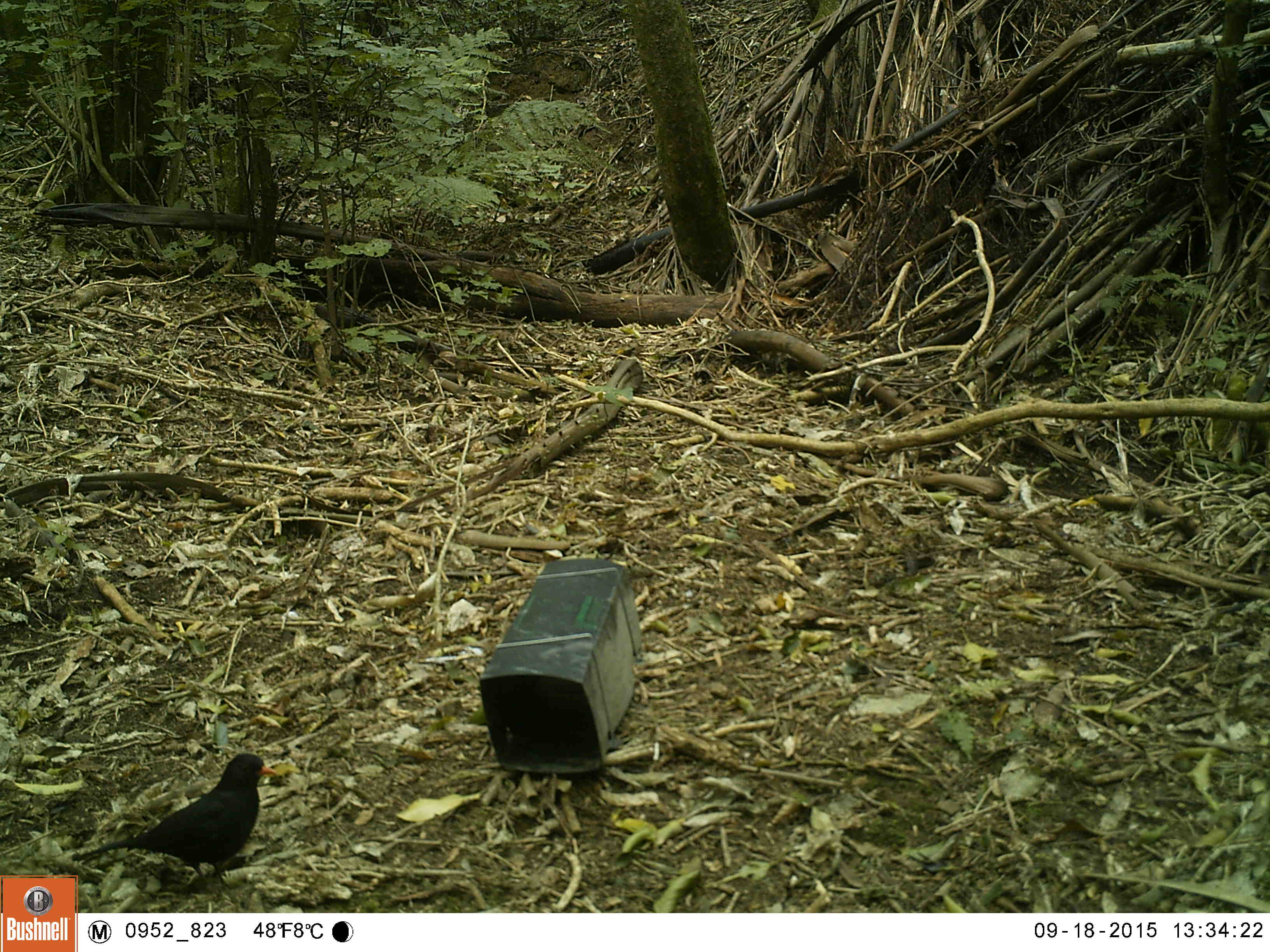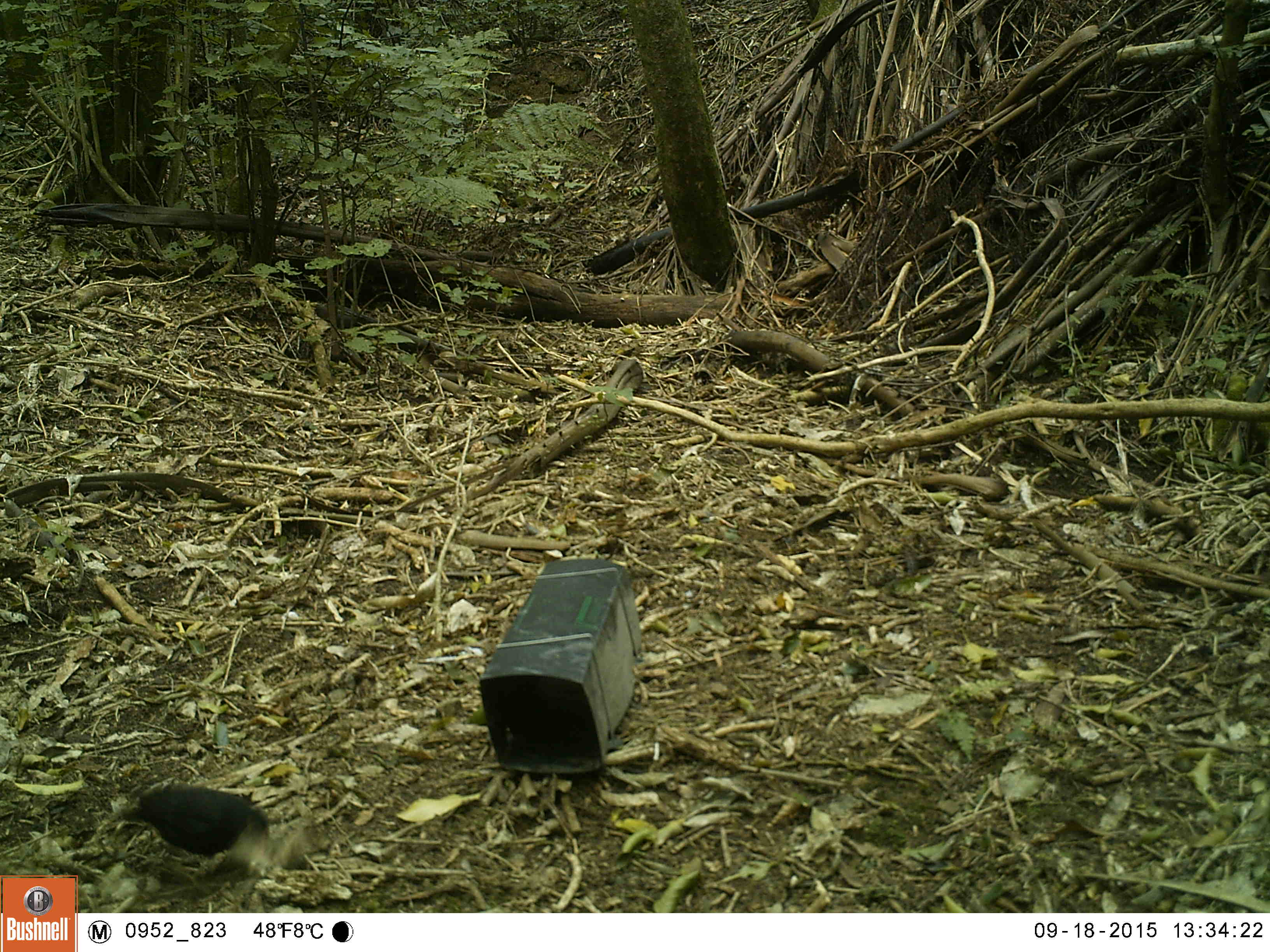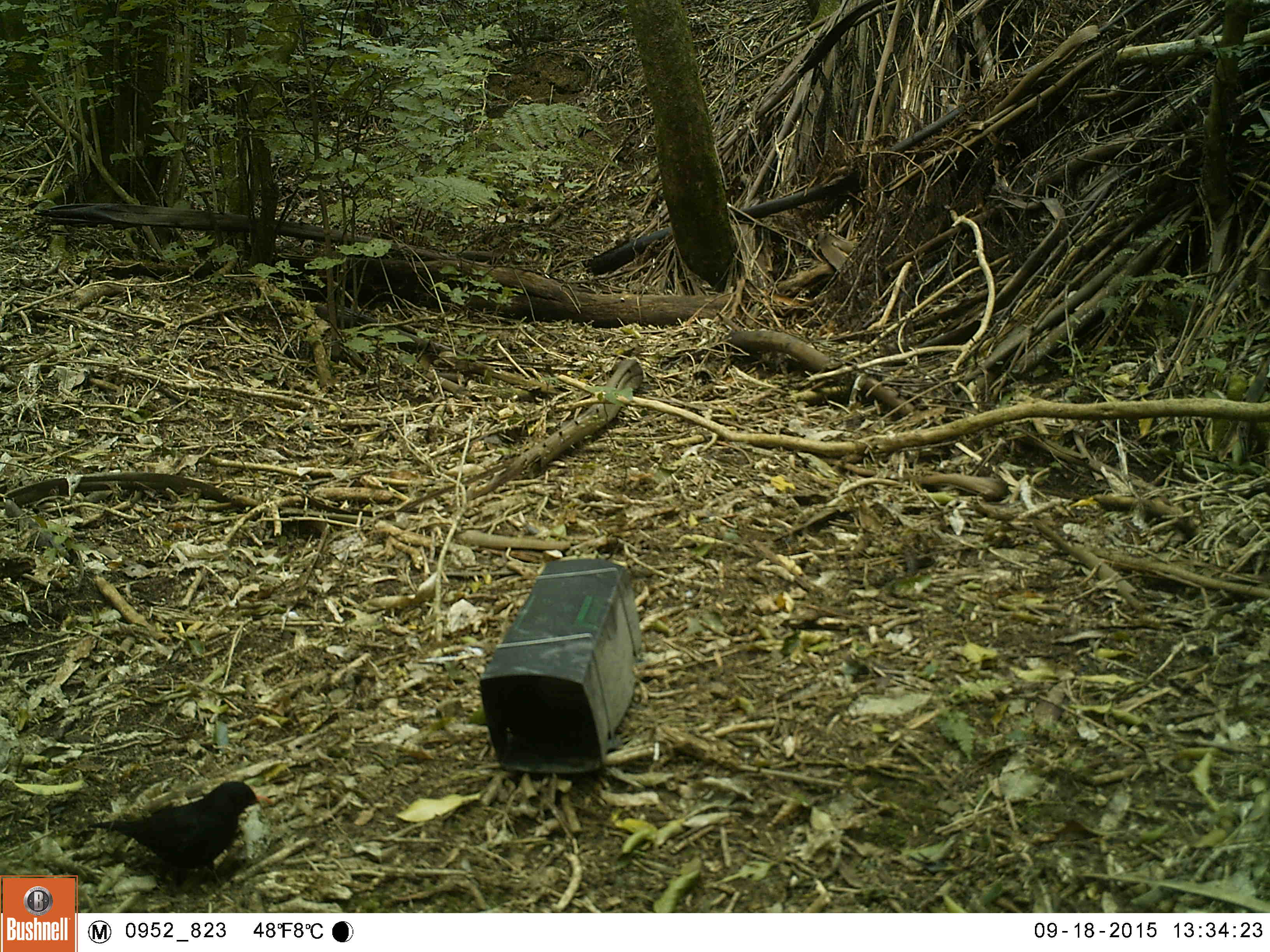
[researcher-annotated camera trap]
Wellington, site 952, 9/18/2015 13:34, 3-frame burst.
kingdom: Animalia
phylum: Chordata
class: Aves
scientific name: Aves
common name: bird